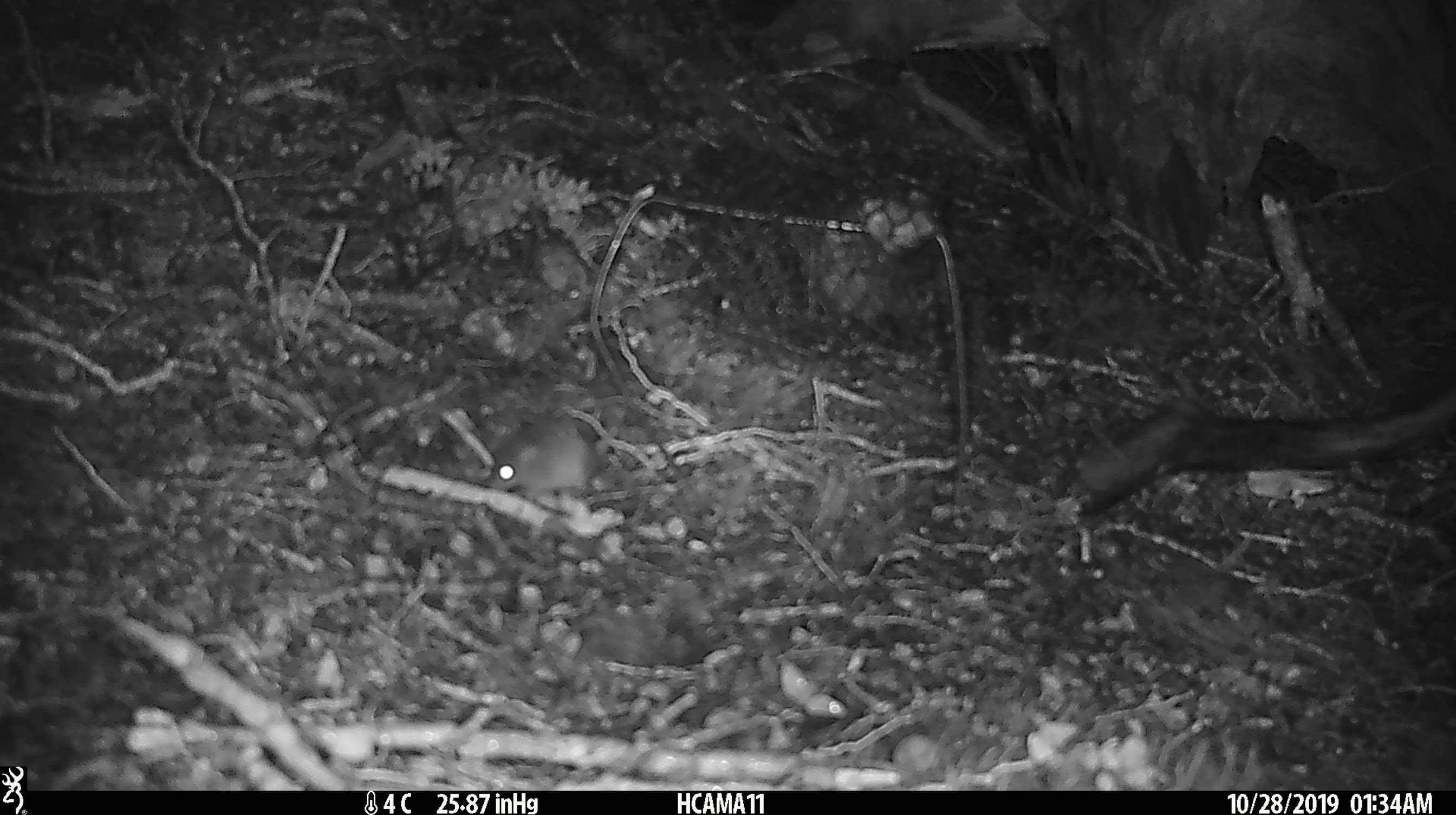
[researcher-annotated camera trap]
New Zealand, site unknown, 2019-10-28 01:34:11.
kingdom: Animalia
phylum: Chordata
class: Mammalia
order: Rodentia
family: Muridae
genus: Mus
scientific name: Mus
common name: mouse